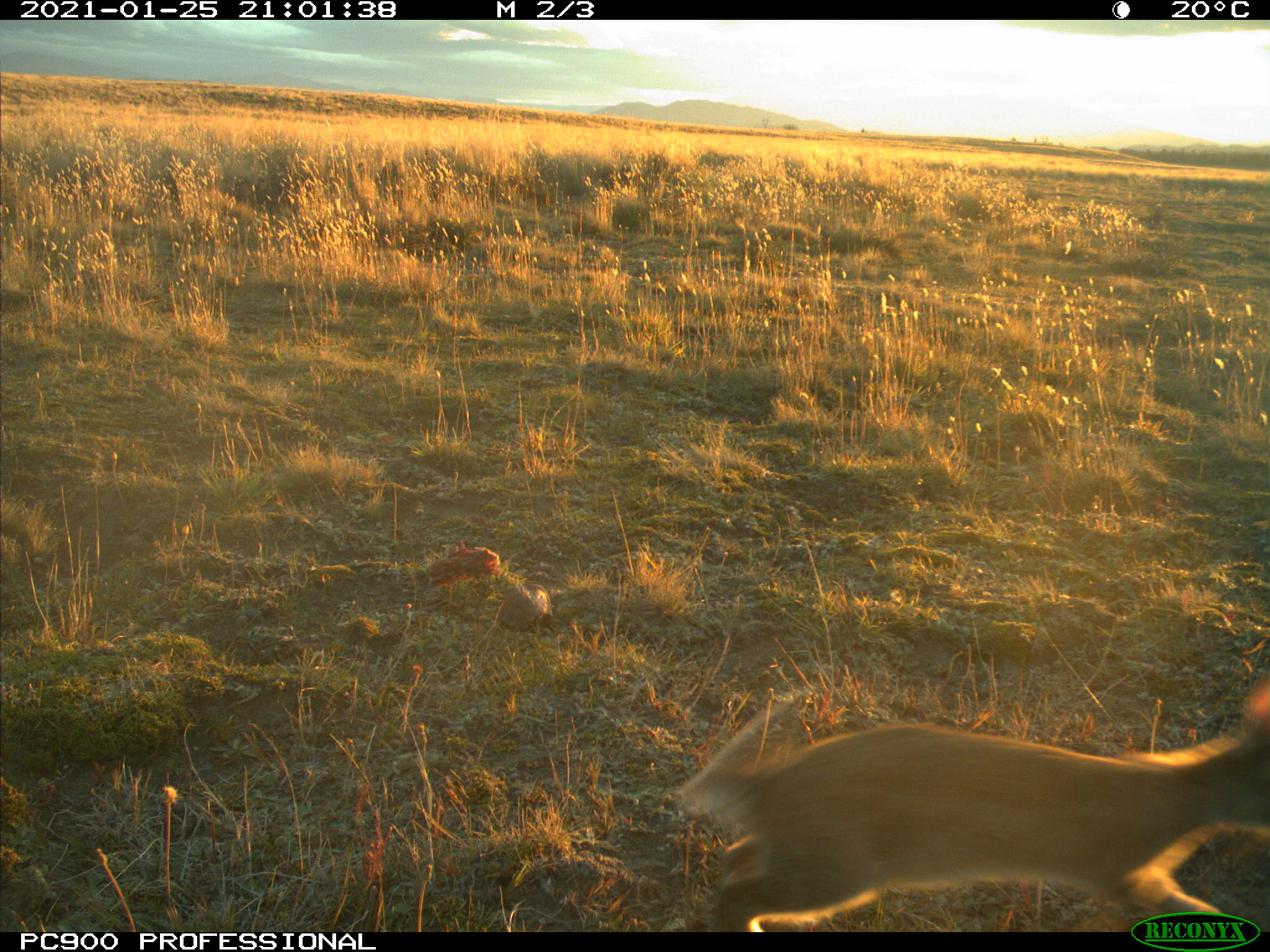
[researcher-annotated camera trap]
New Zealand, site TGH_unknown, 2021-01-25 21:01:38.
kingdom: Animalia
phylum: Chordata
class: Mammalia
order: Lagomorpha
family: Leporidae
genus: Oryctolagus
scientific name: Oryctolagus cuniculus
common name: european rabbit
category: rabbit